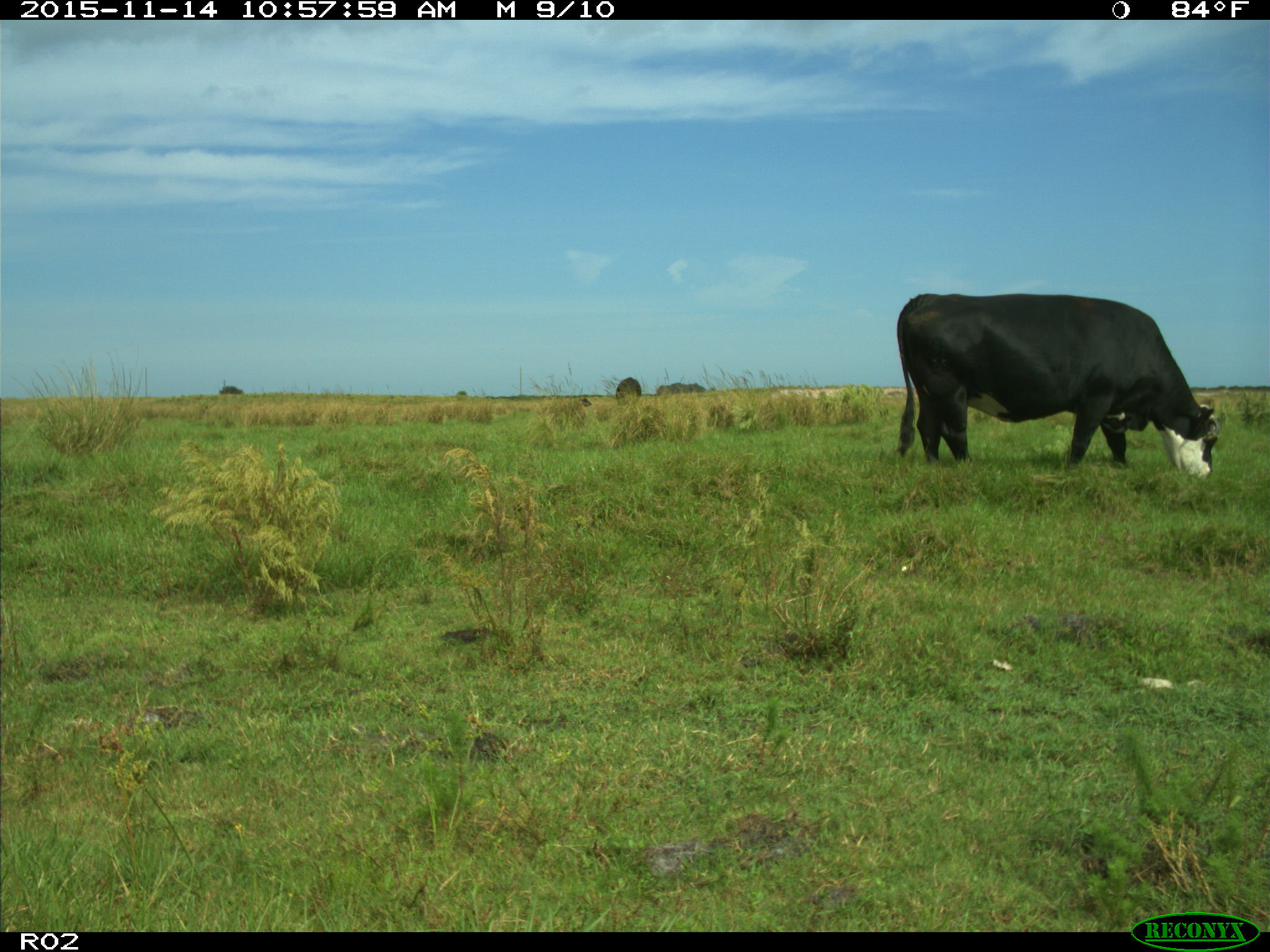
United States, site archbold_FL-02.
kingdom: Animalia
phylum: Chordata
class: Mammalia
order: Artiodactyla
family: Bovidae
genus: Bos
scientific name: Bos taurus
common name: domestic cow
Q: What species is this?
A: Bos taurus (domestic cow).